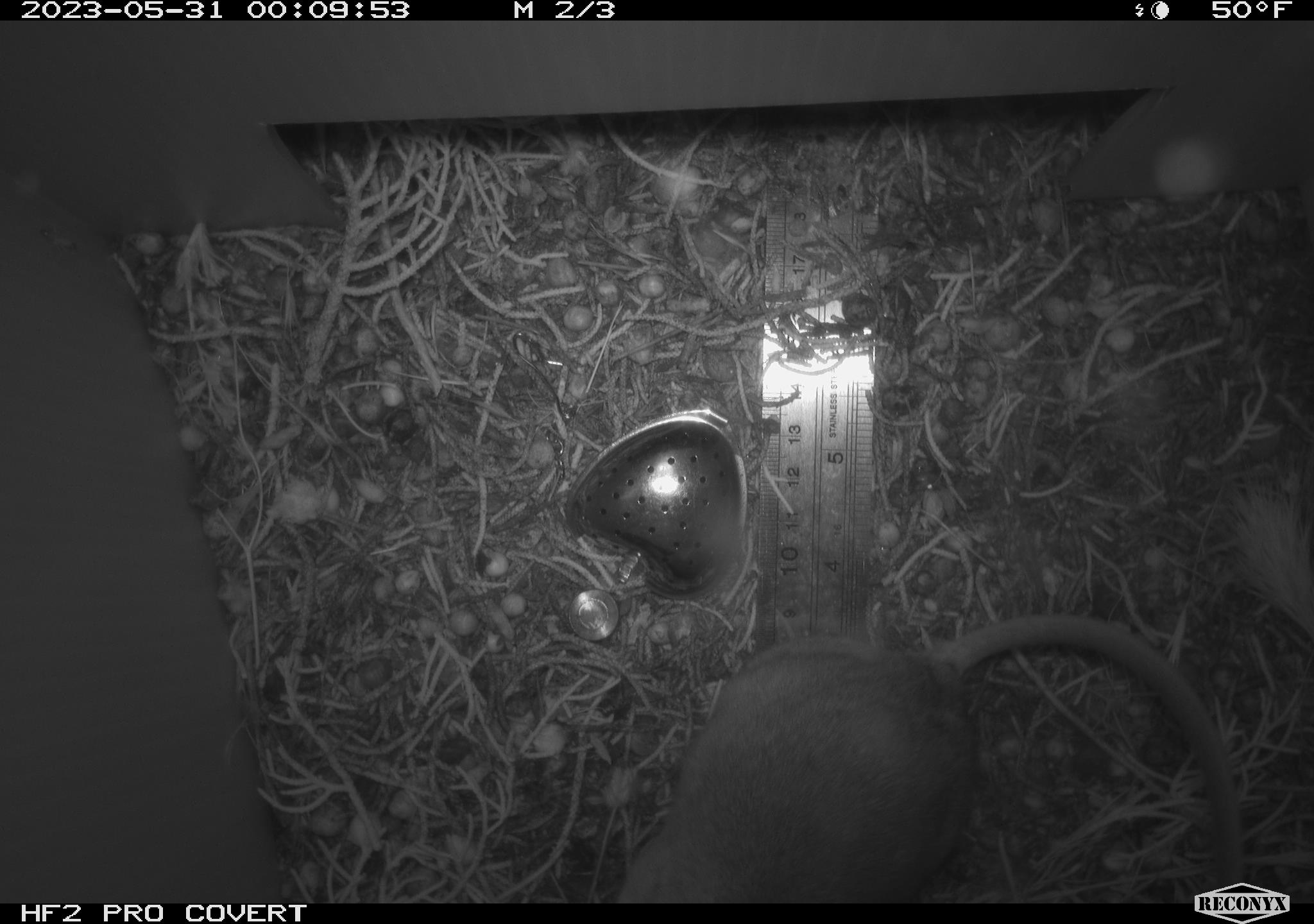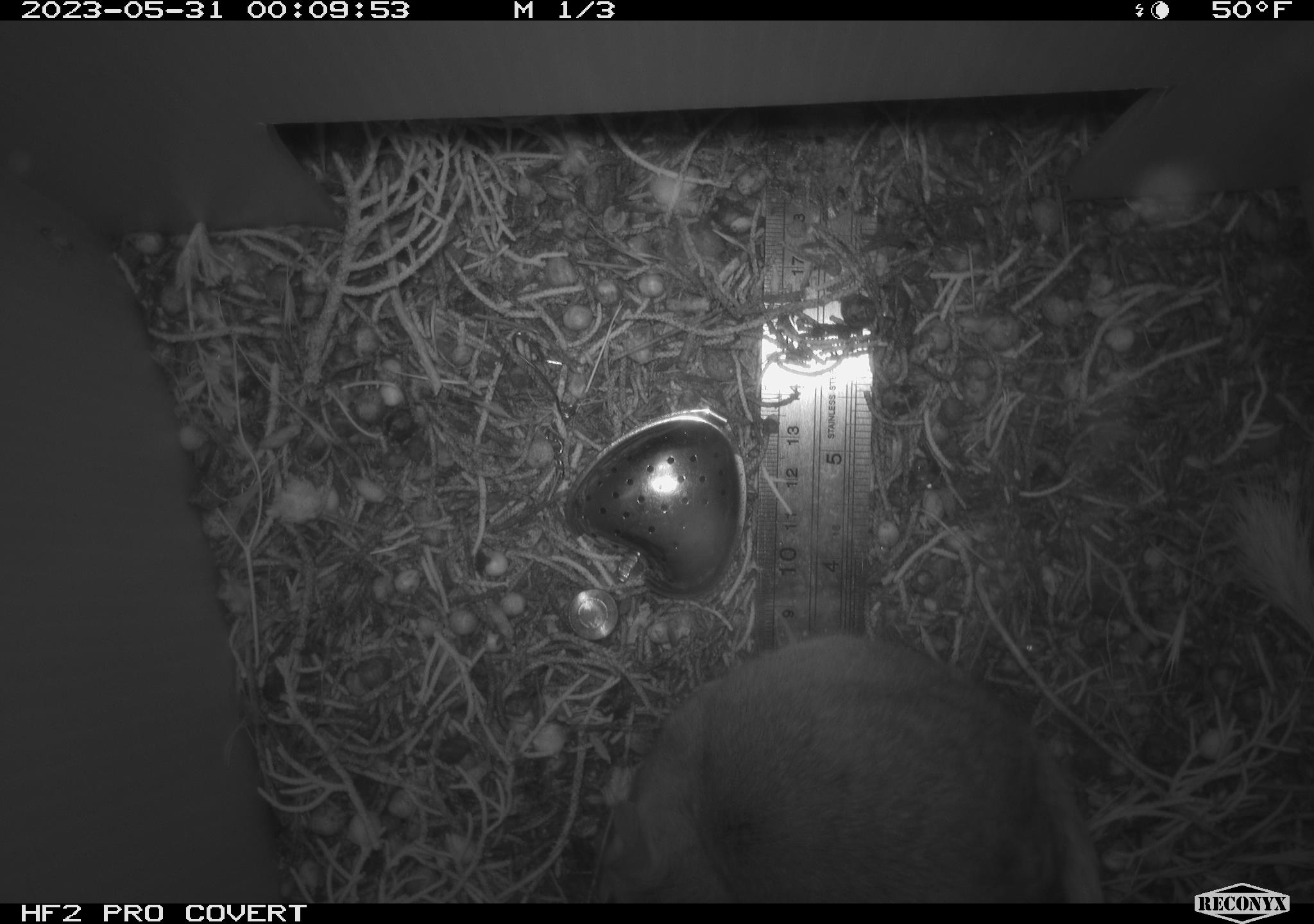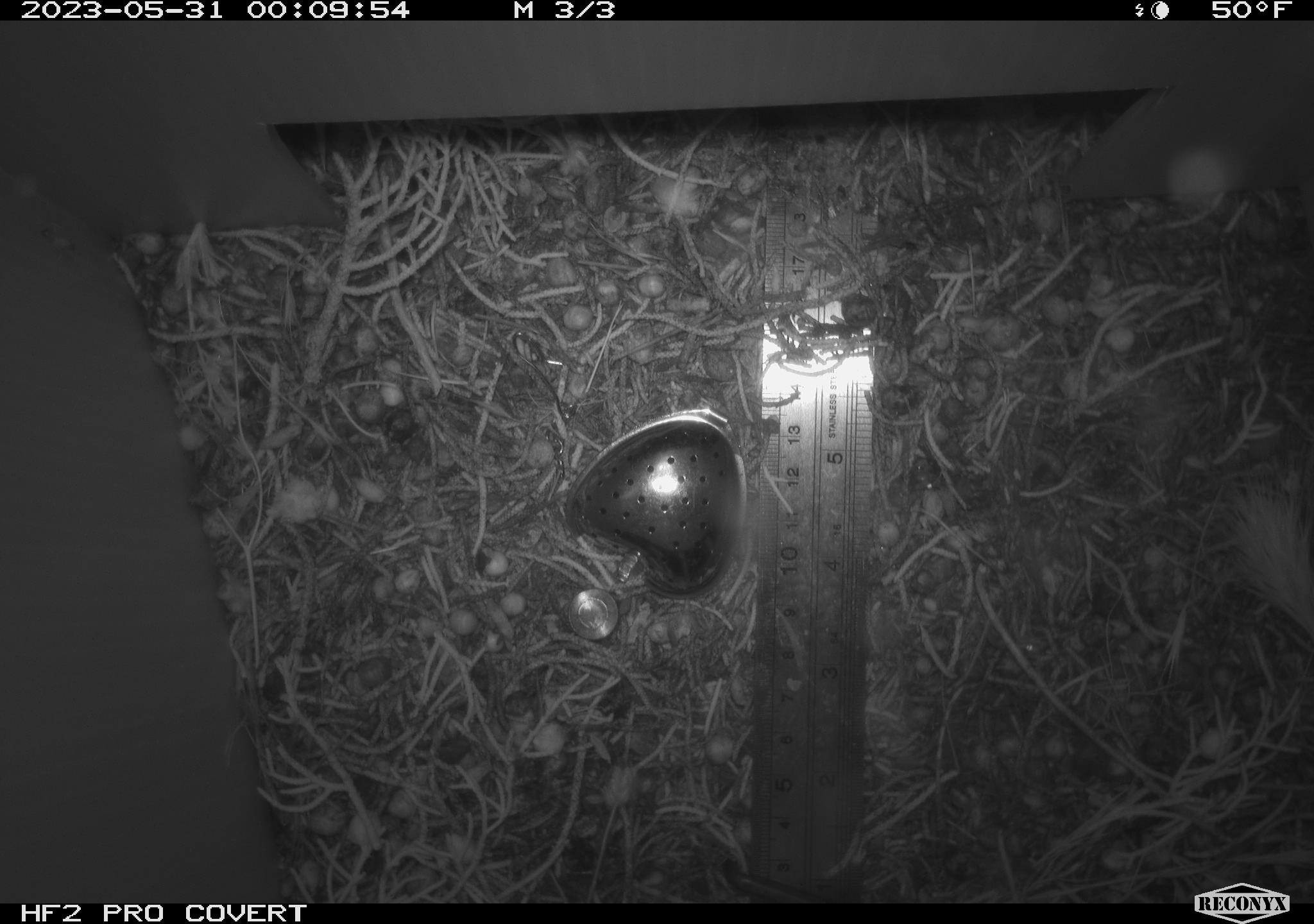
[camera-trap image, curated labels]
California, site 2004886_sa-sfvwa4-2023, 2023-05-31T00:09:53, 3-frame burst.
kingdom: Animalia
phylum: Chordata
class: Mammalia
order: Rodentia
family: Cricetidae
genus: Neotoma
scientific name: Neotoma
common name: pack rat or woodrat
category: neotoma species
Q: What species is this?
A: Neotoma species (pack rat or woodrat) (Neotoma).